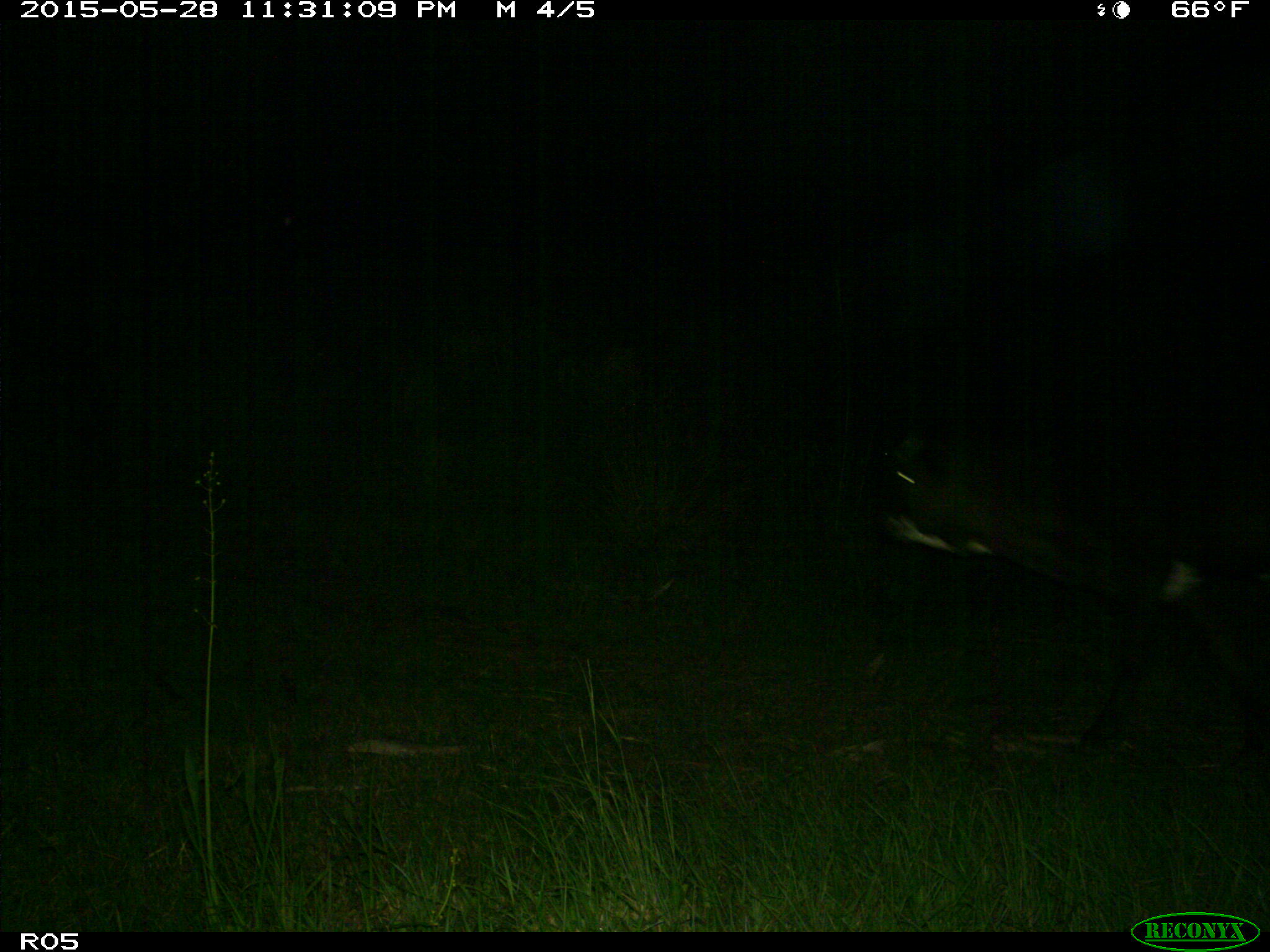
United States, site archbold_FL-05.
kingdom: Animalia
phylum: Chordata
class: Mammalia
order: Artiodactyla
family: Bovidae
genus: Bos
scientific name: Bos taurus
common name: domestic cow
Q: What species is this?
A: Bos taurus (domestic cow).